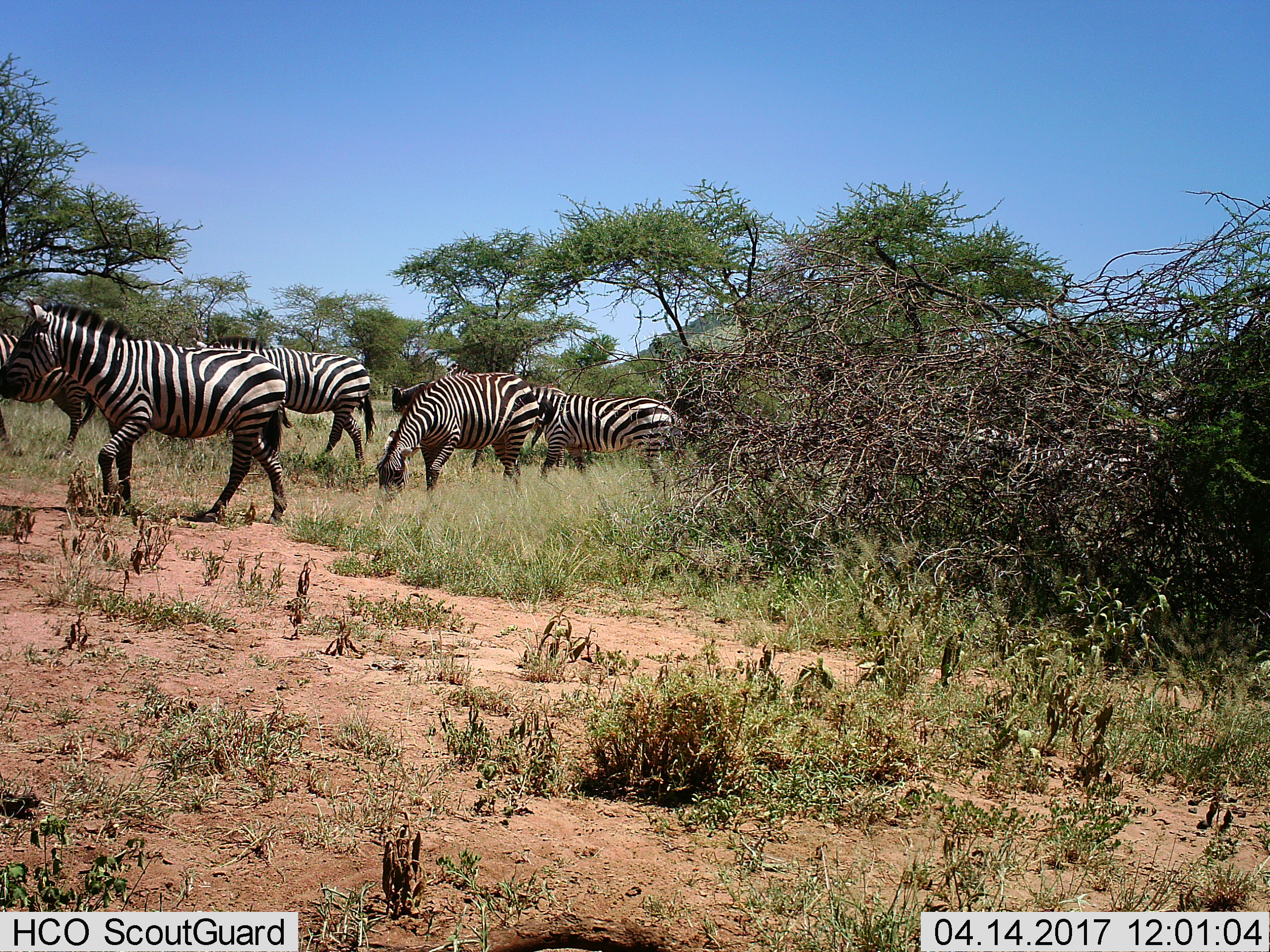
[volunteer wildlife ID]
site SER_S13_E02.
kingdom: Animalia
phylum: Chordata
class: Mammalia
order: Perissodactyla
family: Equidae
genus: Equus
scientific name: Equus quagga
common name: plains zebra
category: zebraplains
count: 5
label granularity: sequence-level